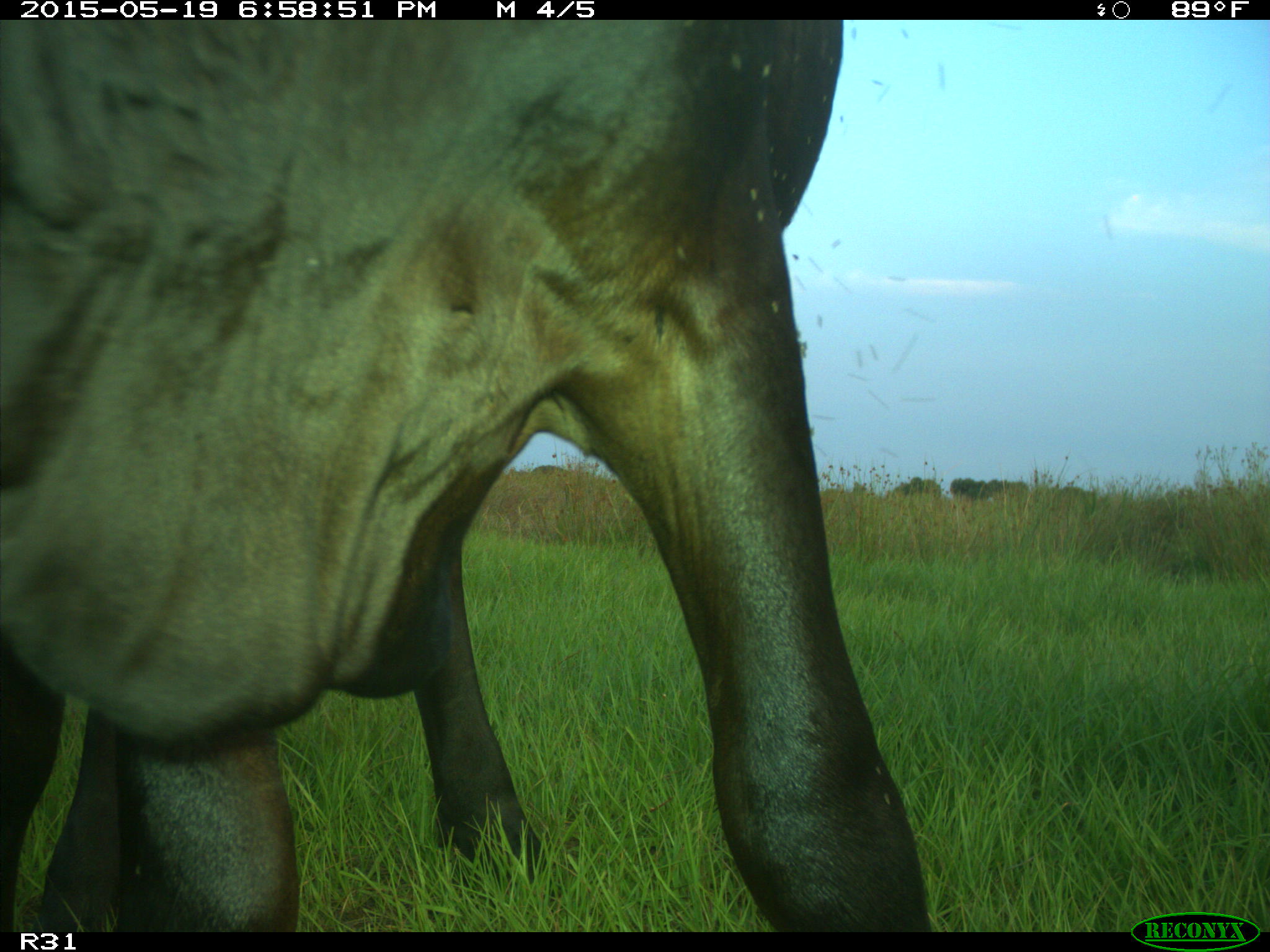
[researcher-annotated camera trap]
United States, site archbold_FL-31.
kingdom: Animalia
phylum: Chordata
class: Mammalia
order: Artiodactyla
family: Bovidae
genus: Bos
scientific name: Bos taurus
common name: domestic cow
Bos taurus (domestic cow).